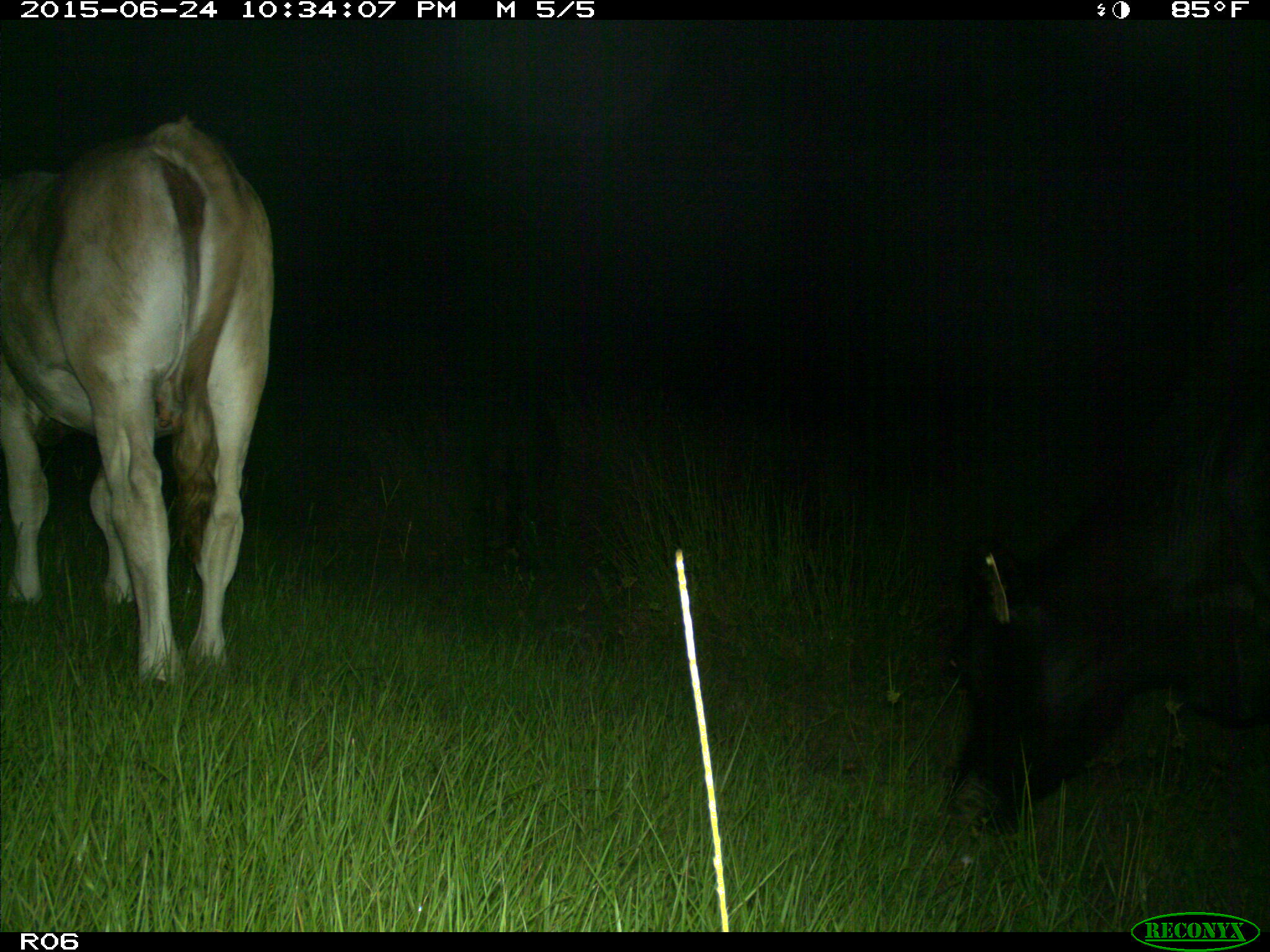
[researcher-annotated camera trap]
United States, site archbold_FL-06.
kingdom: Animalia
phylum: Chordata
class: Mammalia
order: Artiodactyla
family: Bovidae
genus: Bos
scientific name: Bos taurus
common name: domestic cow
Bos taurus (domestic cow).